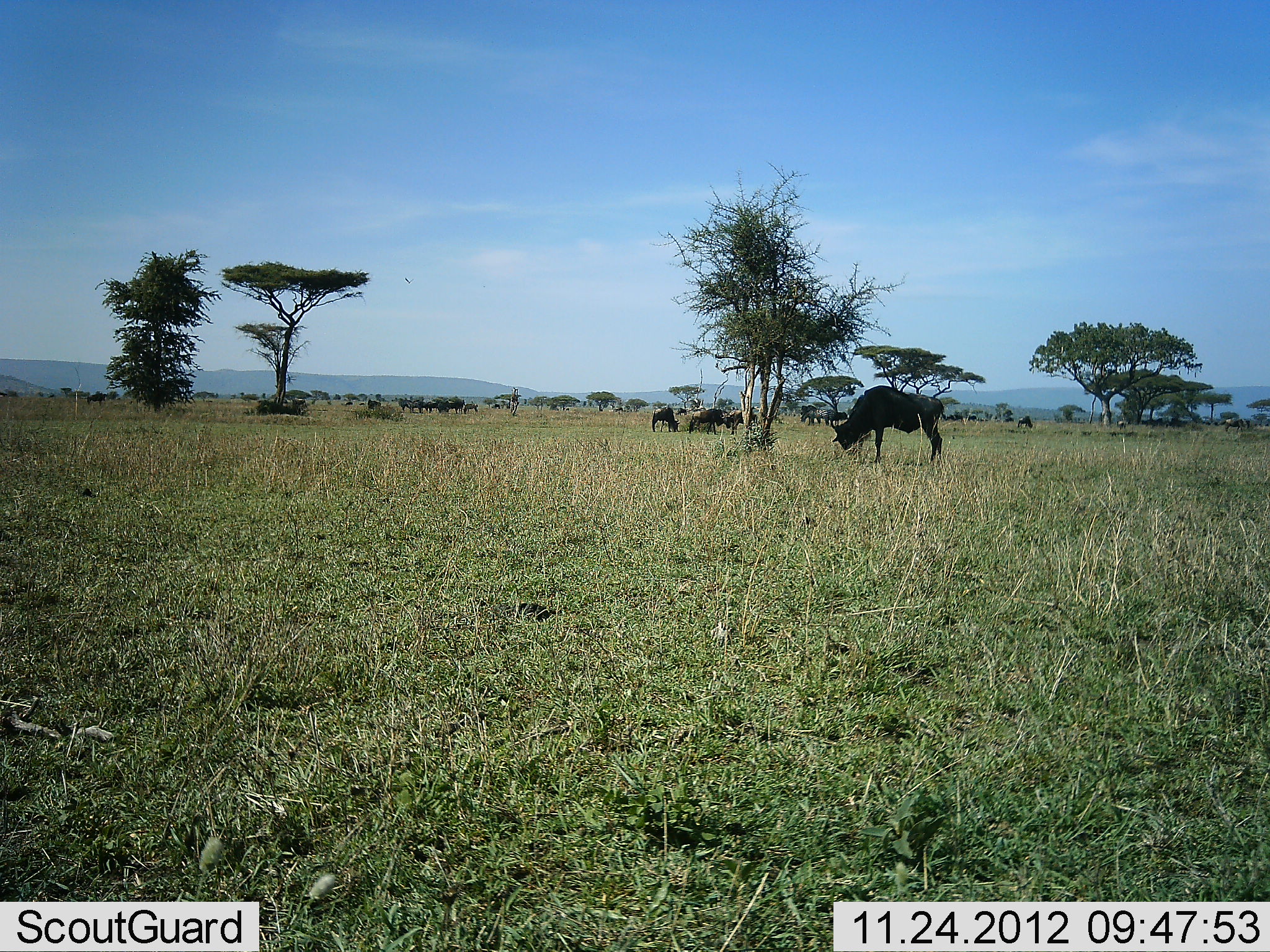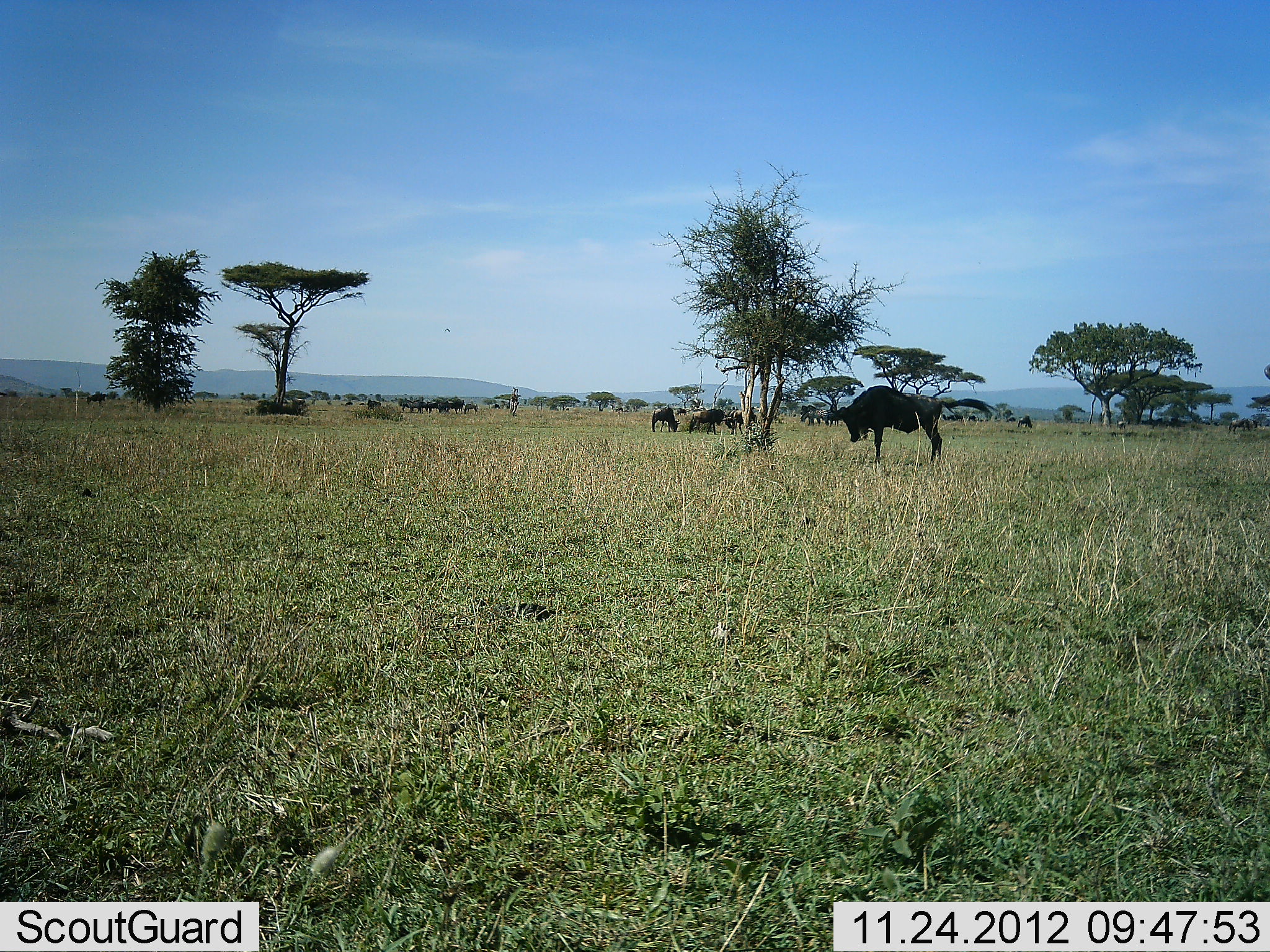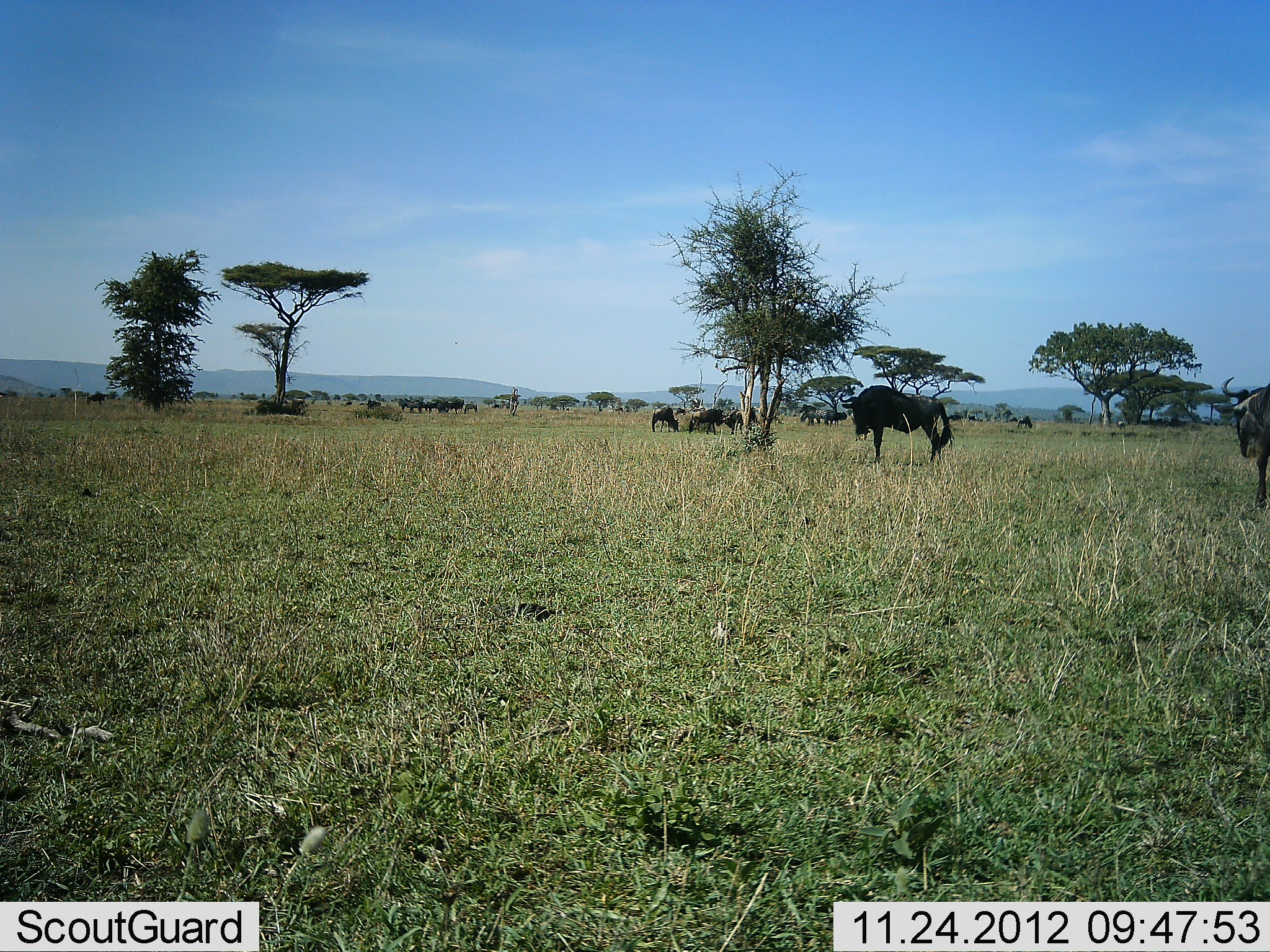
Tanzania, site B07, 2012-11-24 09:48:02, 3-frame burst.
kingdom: Animalia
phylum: Chordata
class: Mammalia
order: Artiodactyla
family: Bovidae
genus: Connochaetes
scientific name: Connochaetes taurinus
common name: blue wildebeest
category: wildebeest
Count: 11-50.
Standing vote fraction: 80%.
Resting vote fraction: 10%.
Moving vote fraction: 30%.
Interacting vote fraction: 10%.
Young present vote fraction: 0%.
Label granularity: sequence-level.